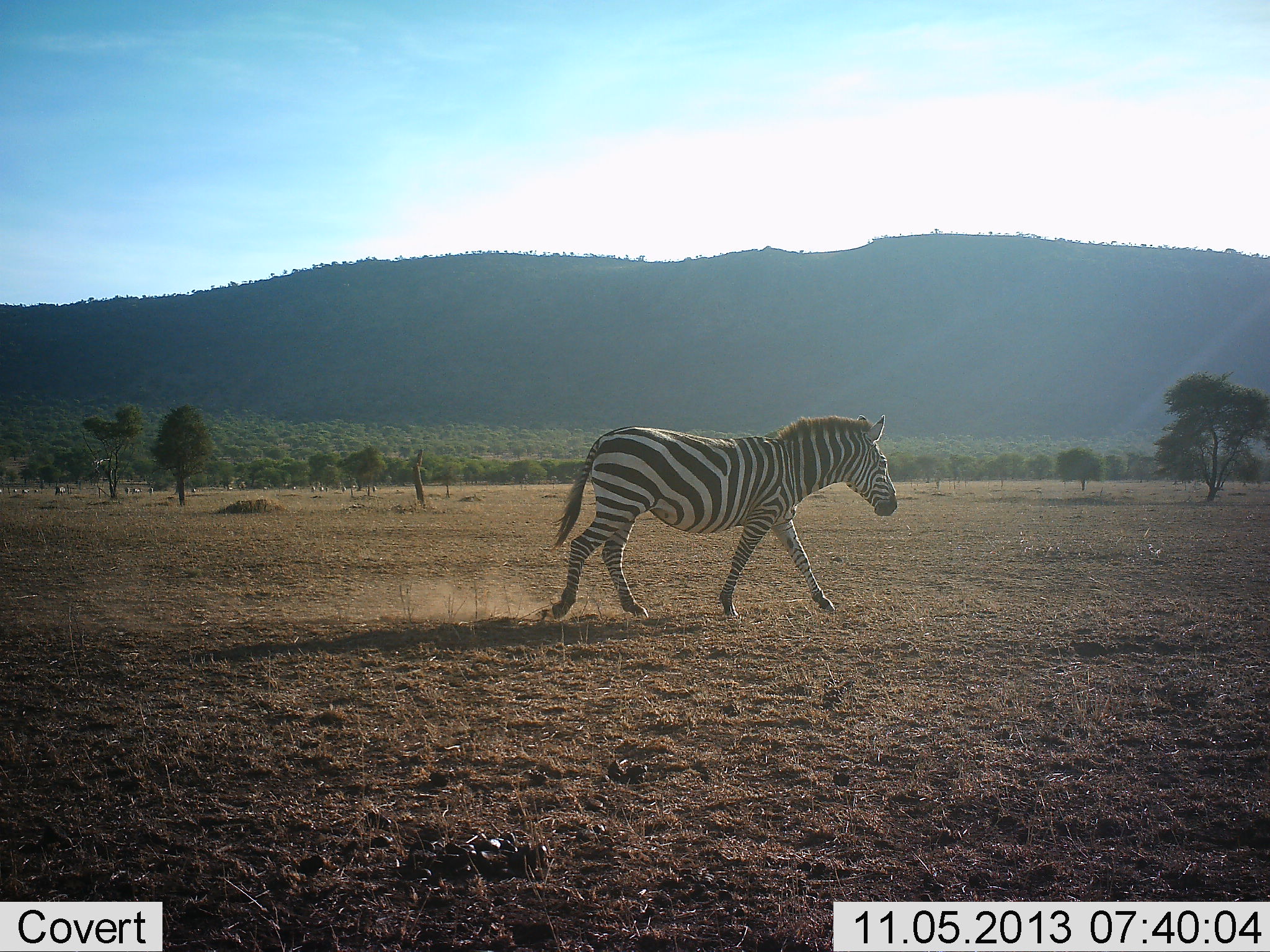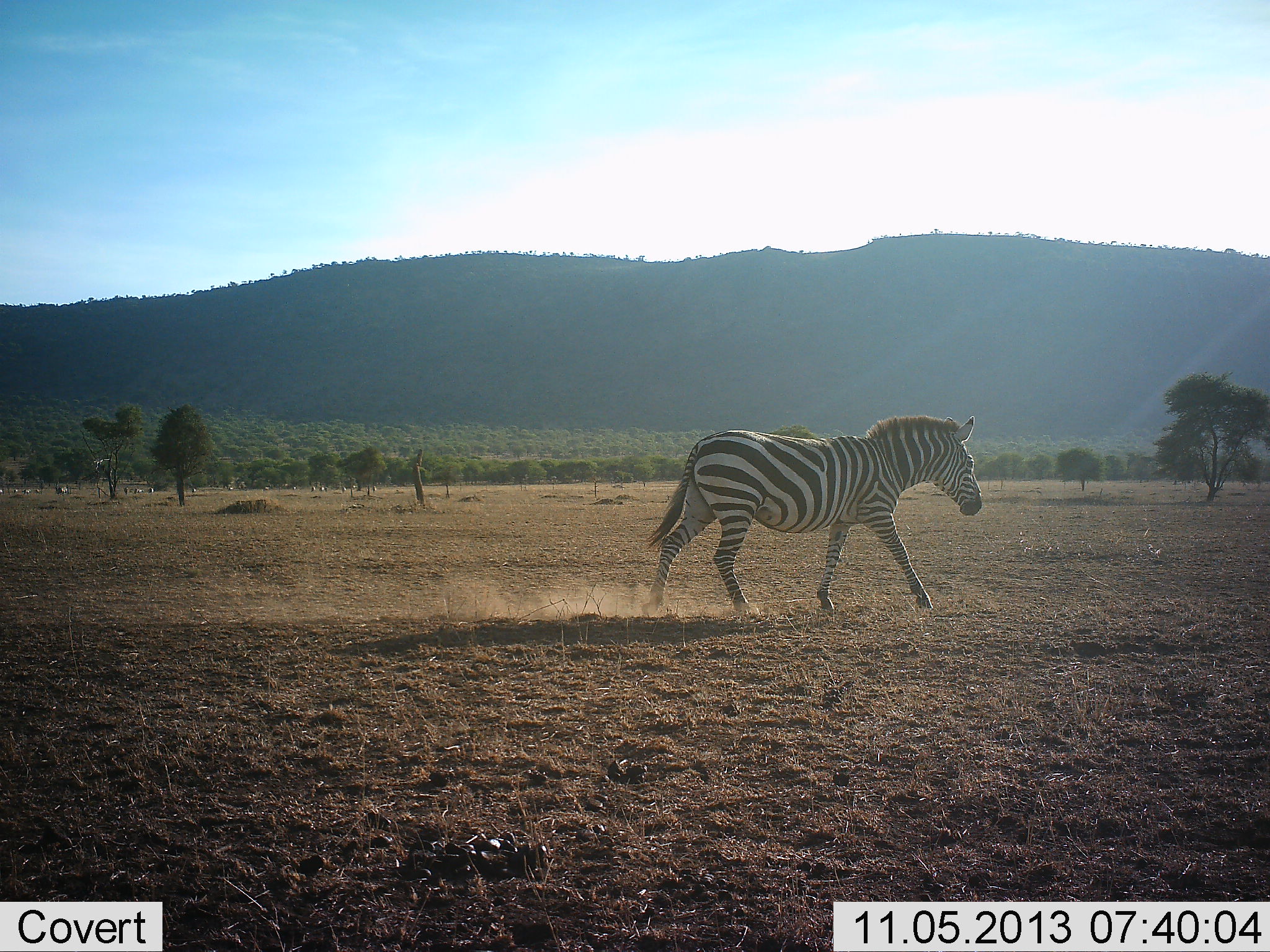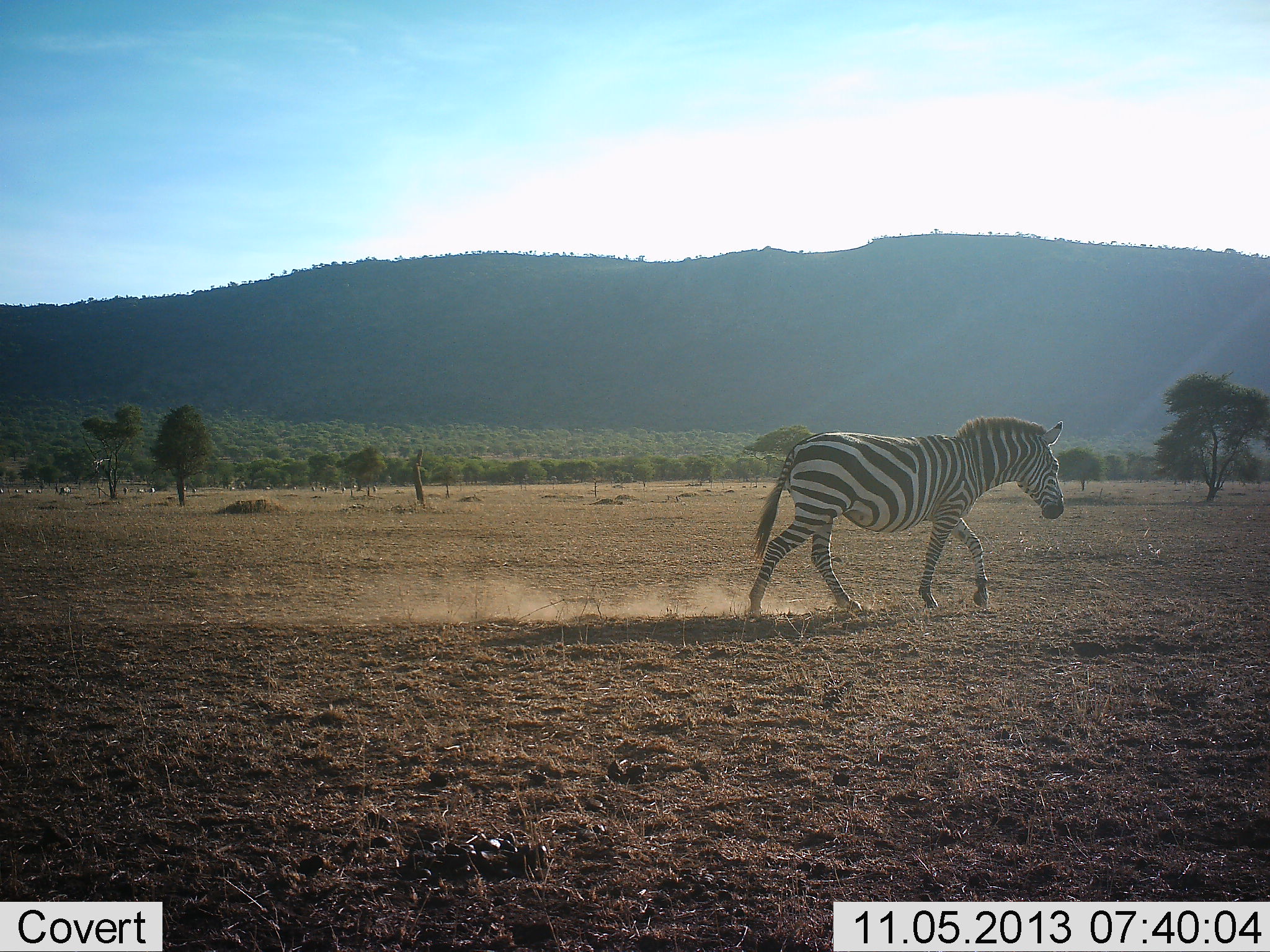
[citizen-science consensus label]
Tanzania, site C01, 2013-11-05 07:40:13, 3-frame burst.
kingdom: Animalia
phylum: Chordata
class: Mammalia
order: Perissodactyla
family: Equidae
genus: Equus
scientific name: Equus quagga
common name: plains zebra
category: zebra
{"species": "zebra (plains zebra) (Equus quagga)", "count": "1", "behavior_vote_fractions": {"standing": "0%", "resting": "0%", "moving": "100%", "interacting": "0%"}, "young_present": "0%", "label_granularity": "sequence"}